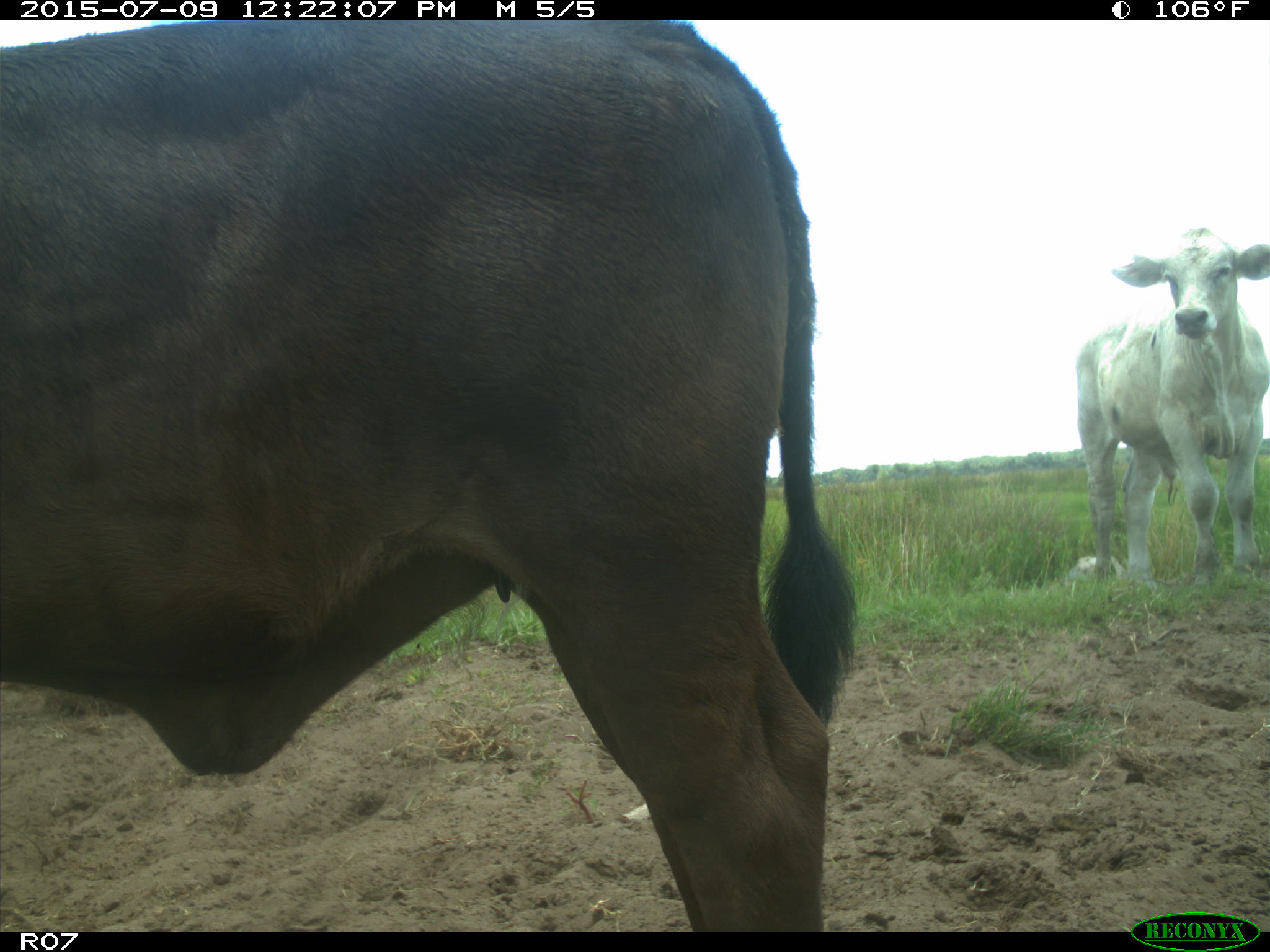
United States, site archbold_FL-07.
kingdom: Animalia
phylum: Chordata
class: Mammalia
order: Artiodactyla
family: Bovidae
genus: Bos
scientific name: Bos taurus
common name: domestic cow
Bos taurus (domestic cow).